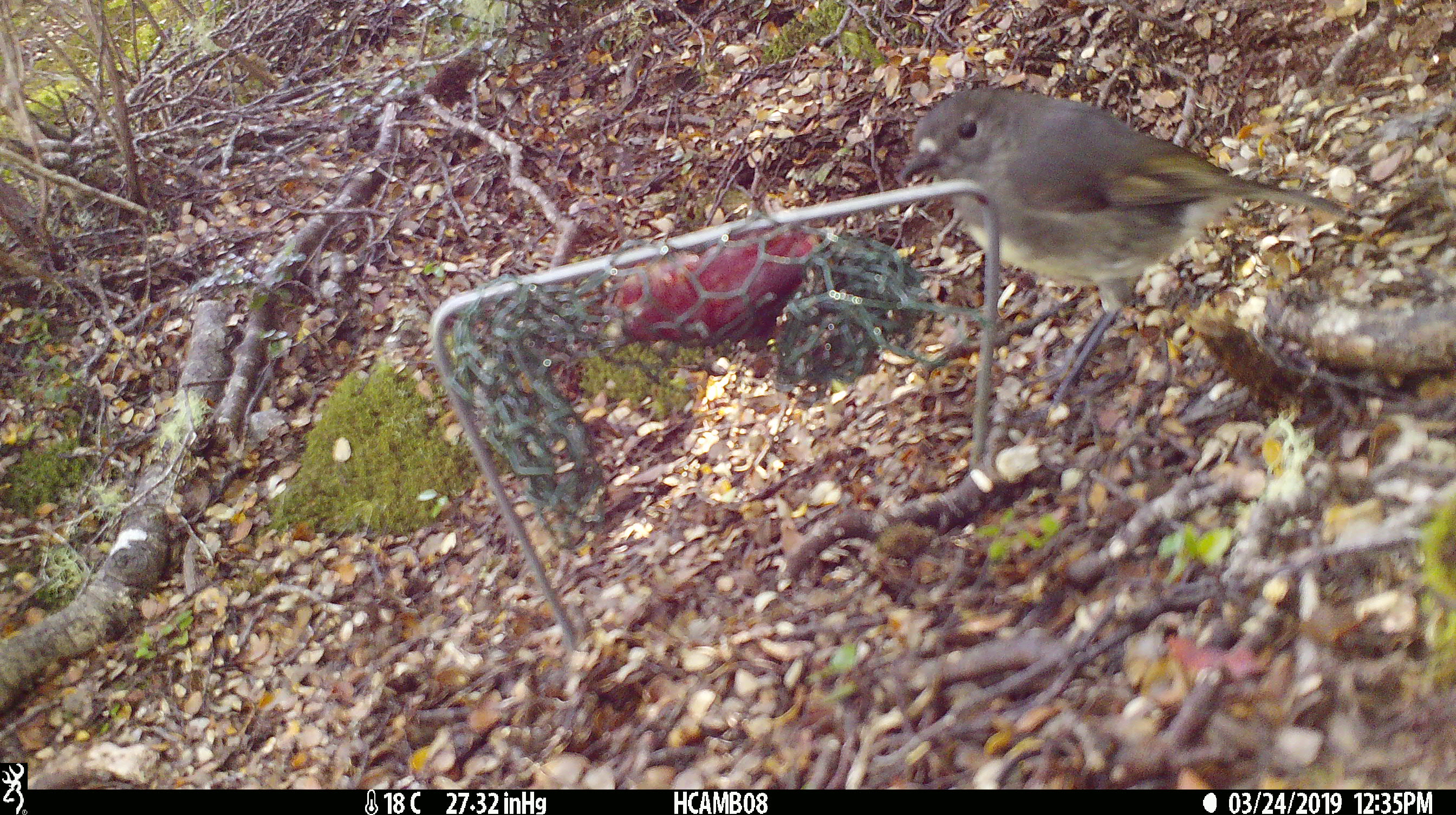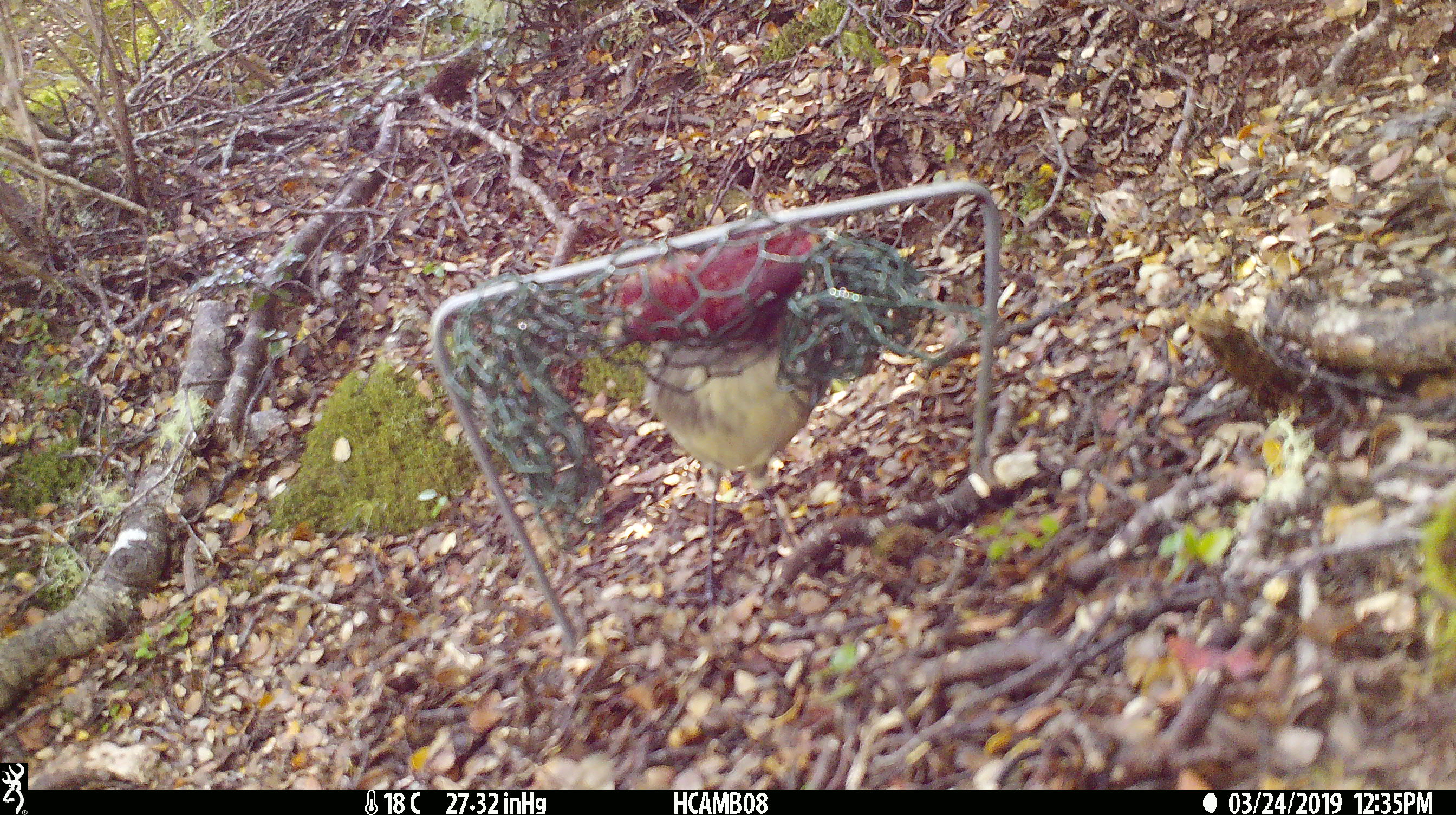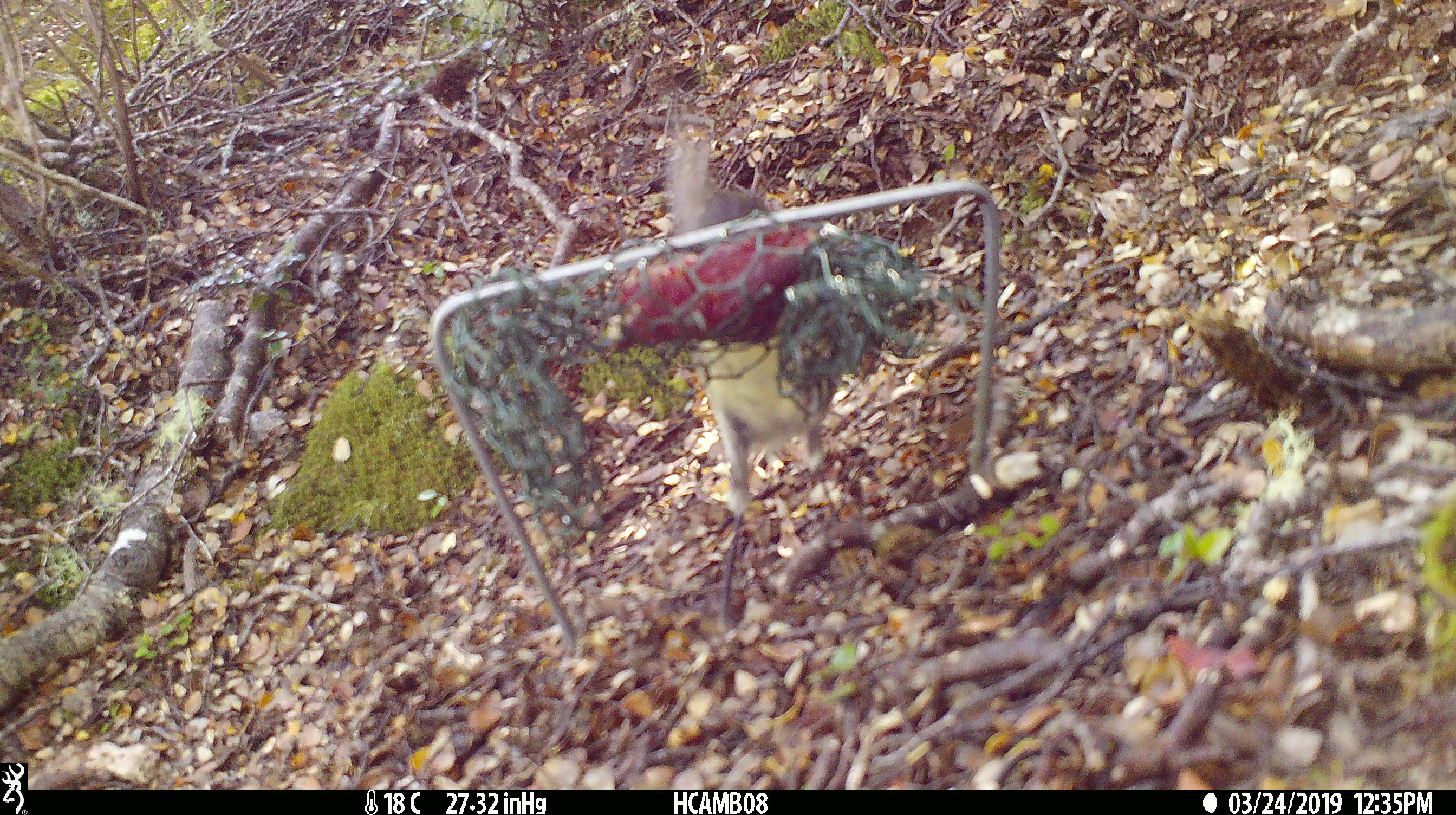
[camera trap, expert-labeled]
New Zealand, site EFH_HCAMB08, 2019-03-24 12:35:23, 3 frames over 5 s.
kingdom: Animalia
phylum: Chordata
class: Aves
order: Passeriformes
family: Petroicidae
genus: Petroica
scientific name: Petroica australis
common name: new zealand robin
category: robin